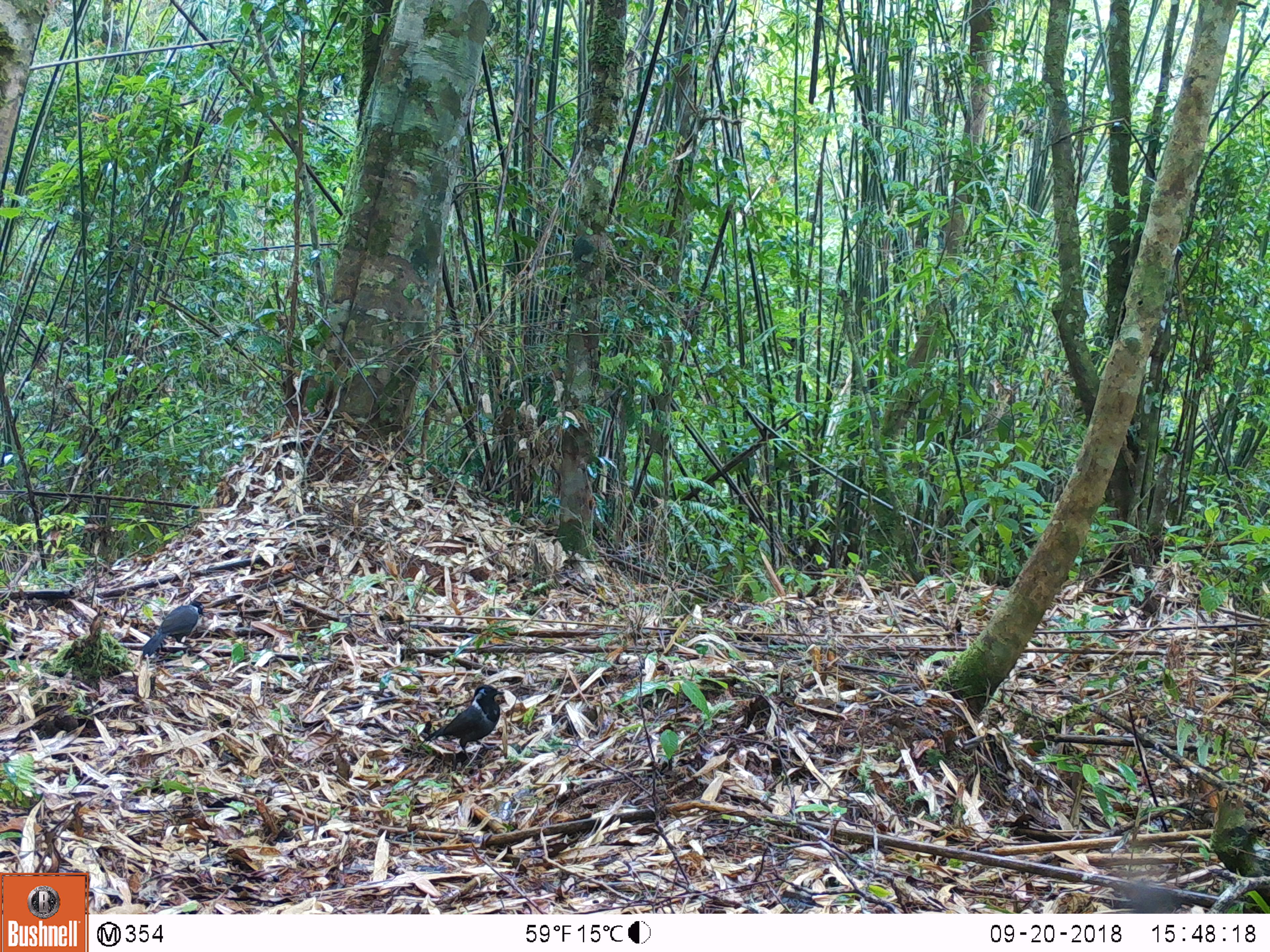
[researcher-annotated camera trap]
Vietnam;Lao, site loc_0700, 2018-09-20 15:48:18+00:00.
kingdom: Animalia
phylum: Chordata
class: Aves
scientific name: Aves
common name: bird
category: unidentified bird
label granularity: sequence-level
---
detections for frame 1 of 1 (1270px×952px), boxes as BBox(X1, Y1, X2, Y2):
unidentified bird: BBox(418, 684, 505, 767); BBox(142, 601, 205, 657)